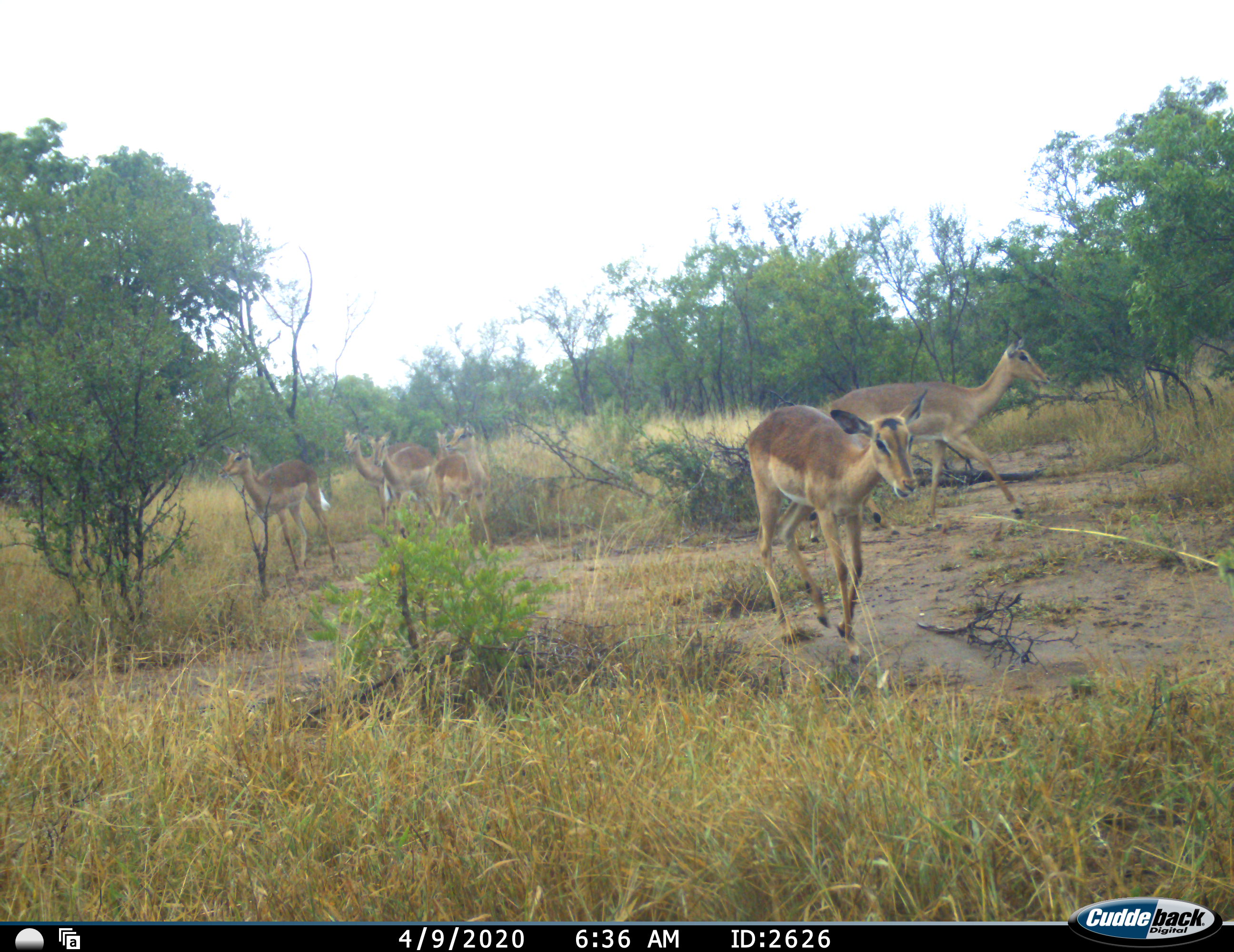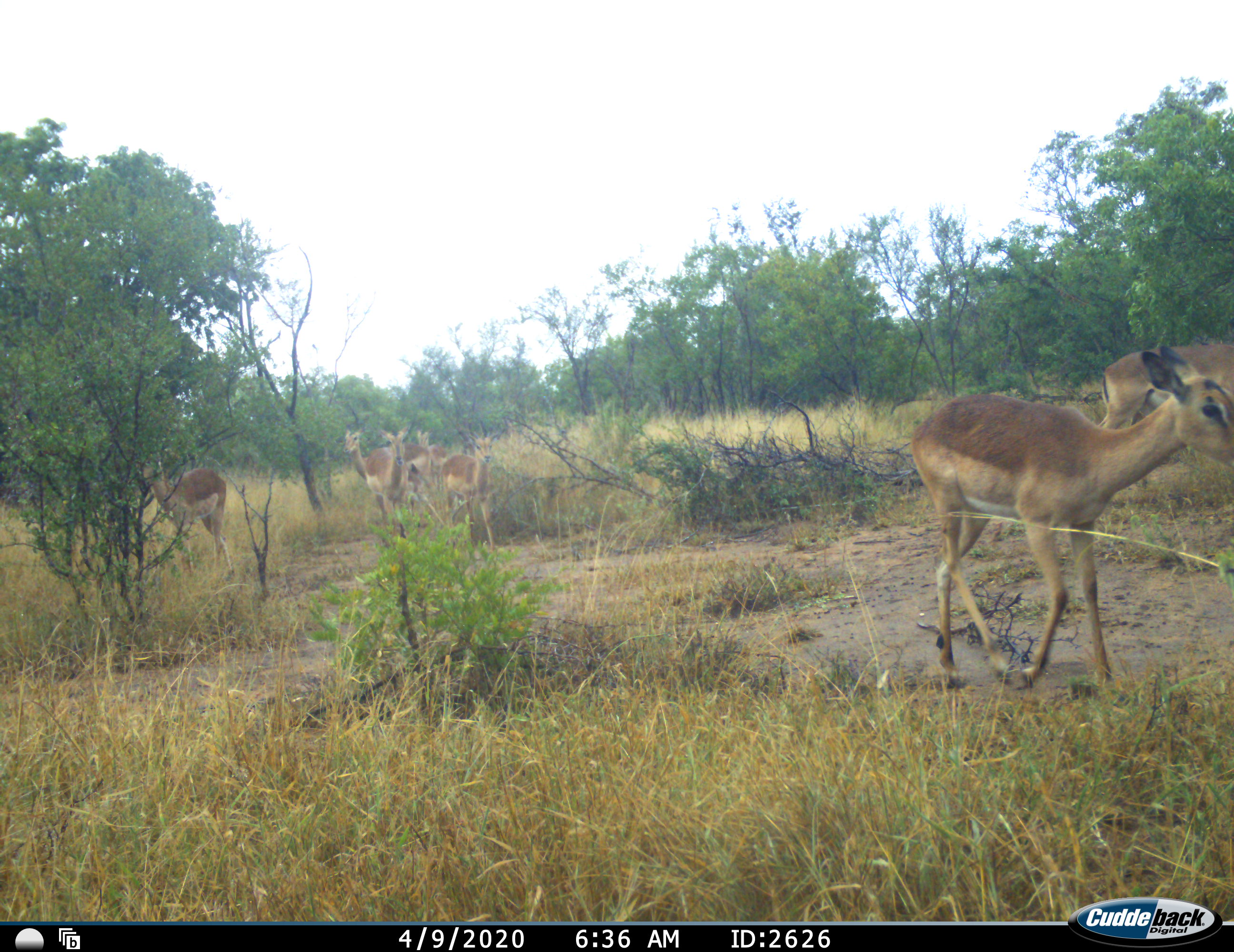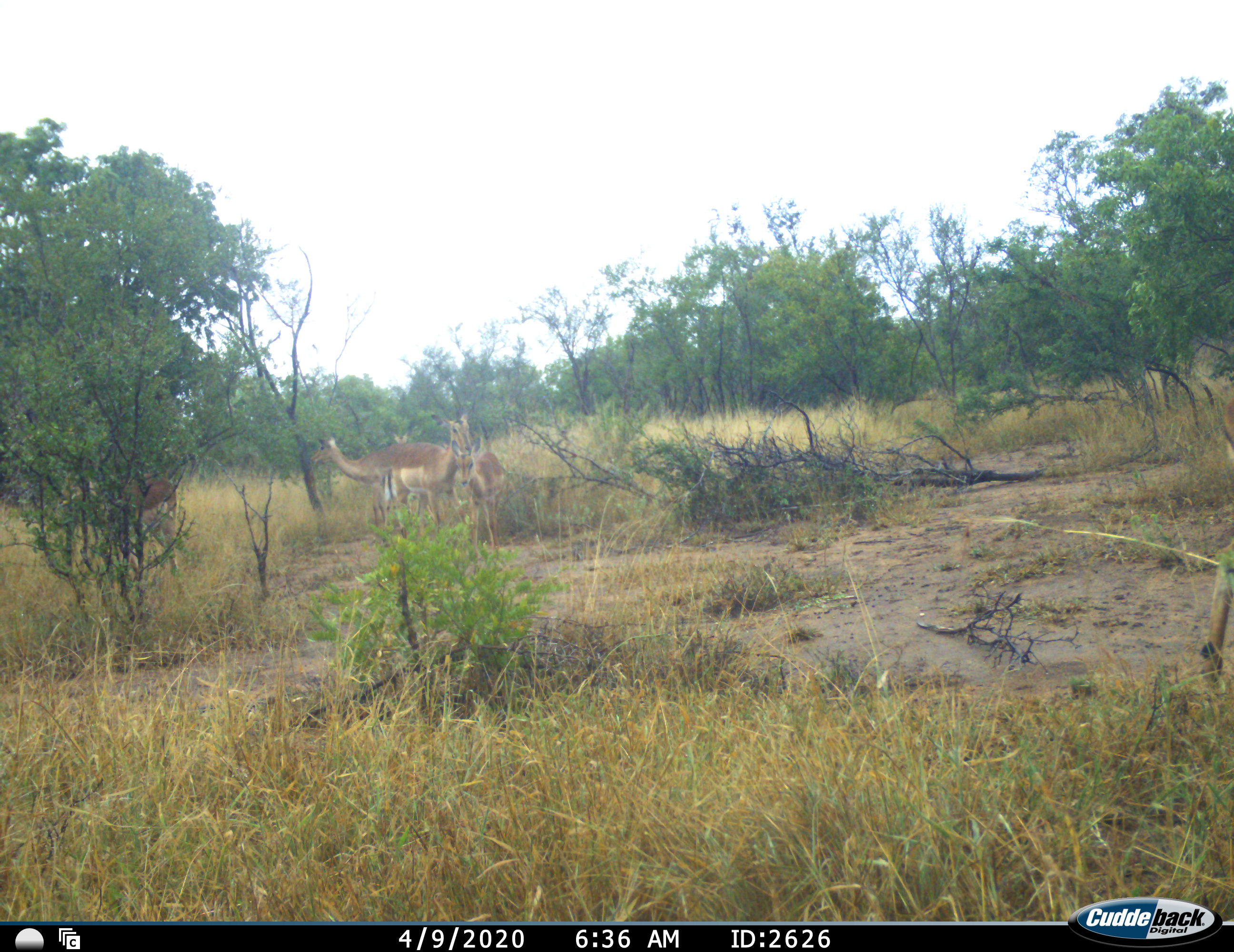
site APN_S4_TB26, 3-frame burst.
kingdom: Animalia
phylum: Chordata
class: Mammalia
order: Artiodactyla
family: Bovidae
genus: Aepyceros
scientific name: Aepyceros melampus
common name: impala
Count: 7.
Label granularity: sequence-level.